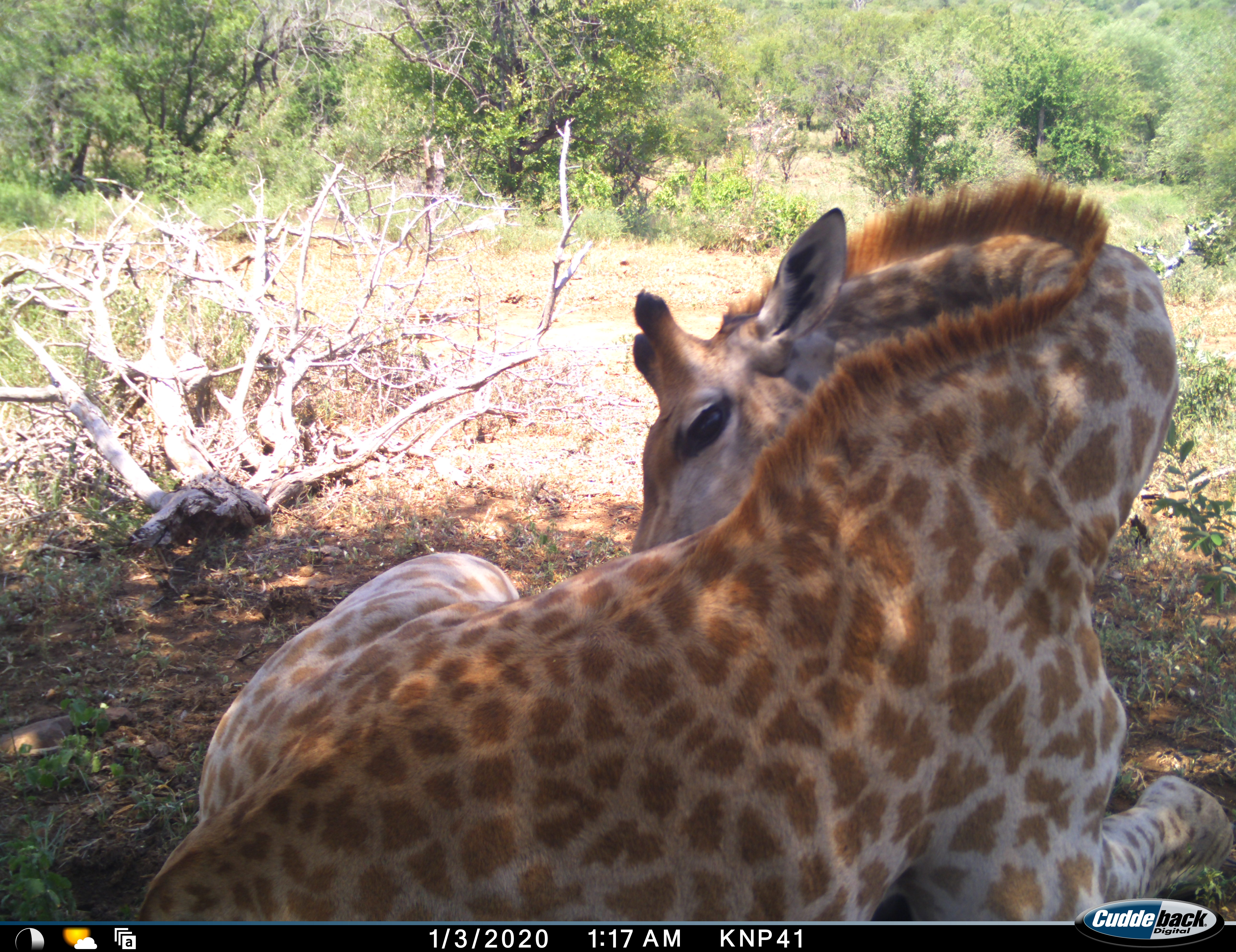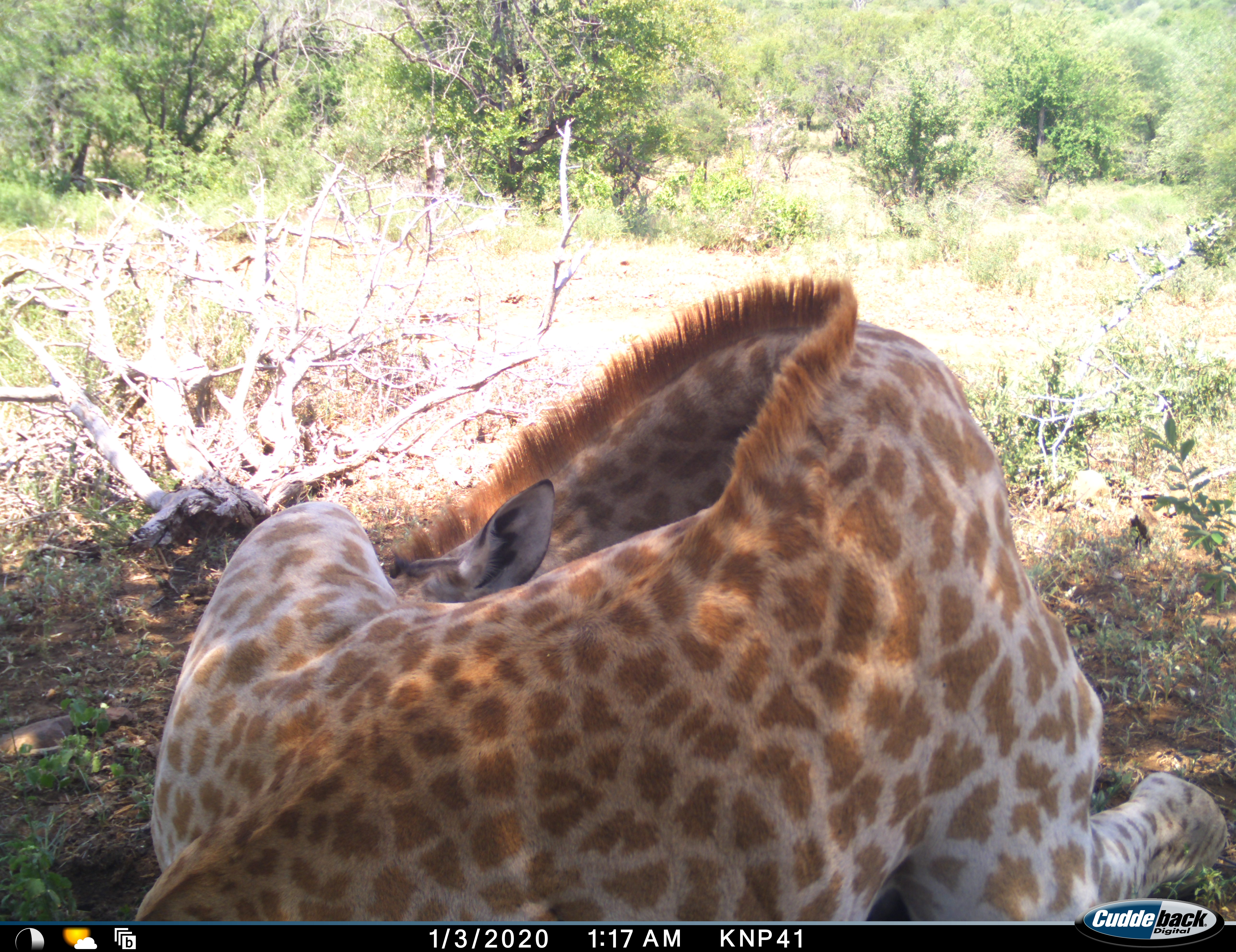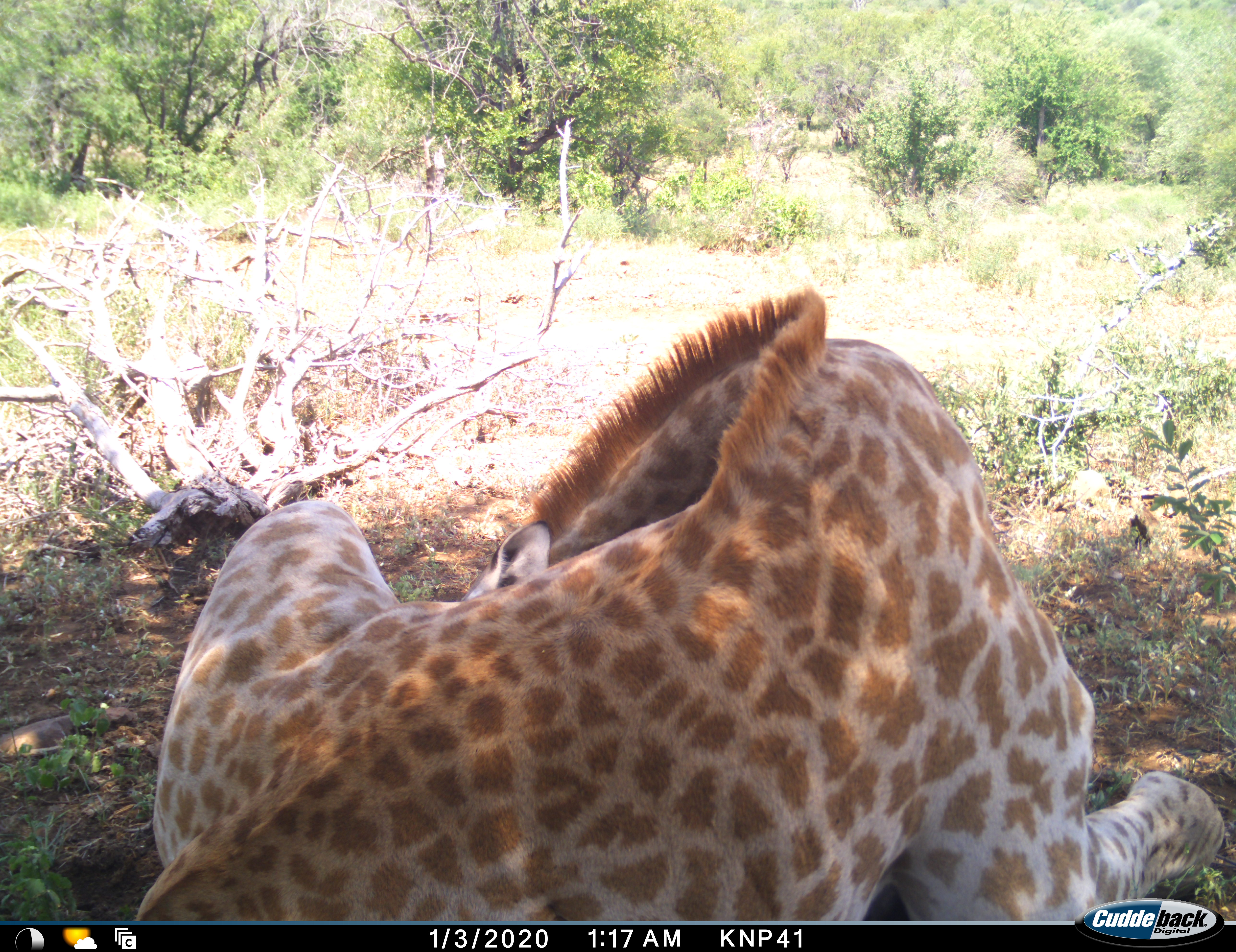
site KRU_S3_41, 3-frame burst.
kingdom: Animalia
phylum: Chordata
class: Mammalia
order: Artiodactyla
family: Giraffidae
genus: Giraffa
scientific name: Giraffa camelopardalis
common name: giraffe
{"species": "giraffe (Giraffa camelopardalis)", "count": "1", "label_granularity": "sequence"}